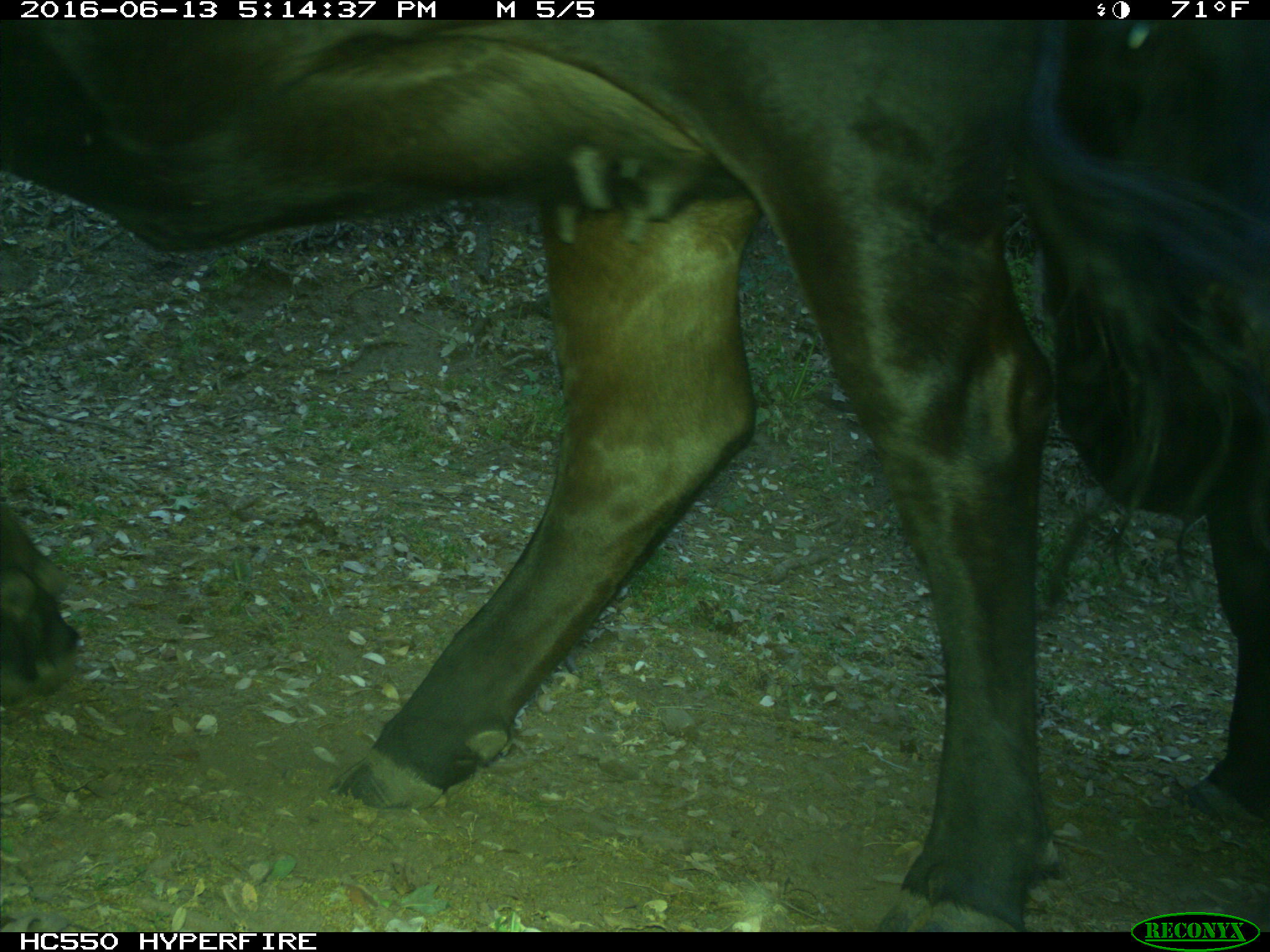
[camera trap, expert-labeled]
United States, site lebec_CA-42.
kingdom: Animalia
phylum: Chordata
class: Mammalia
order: Artiodactyla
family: Bovidae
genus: Bos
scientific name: Bos taurus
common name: domestic cow